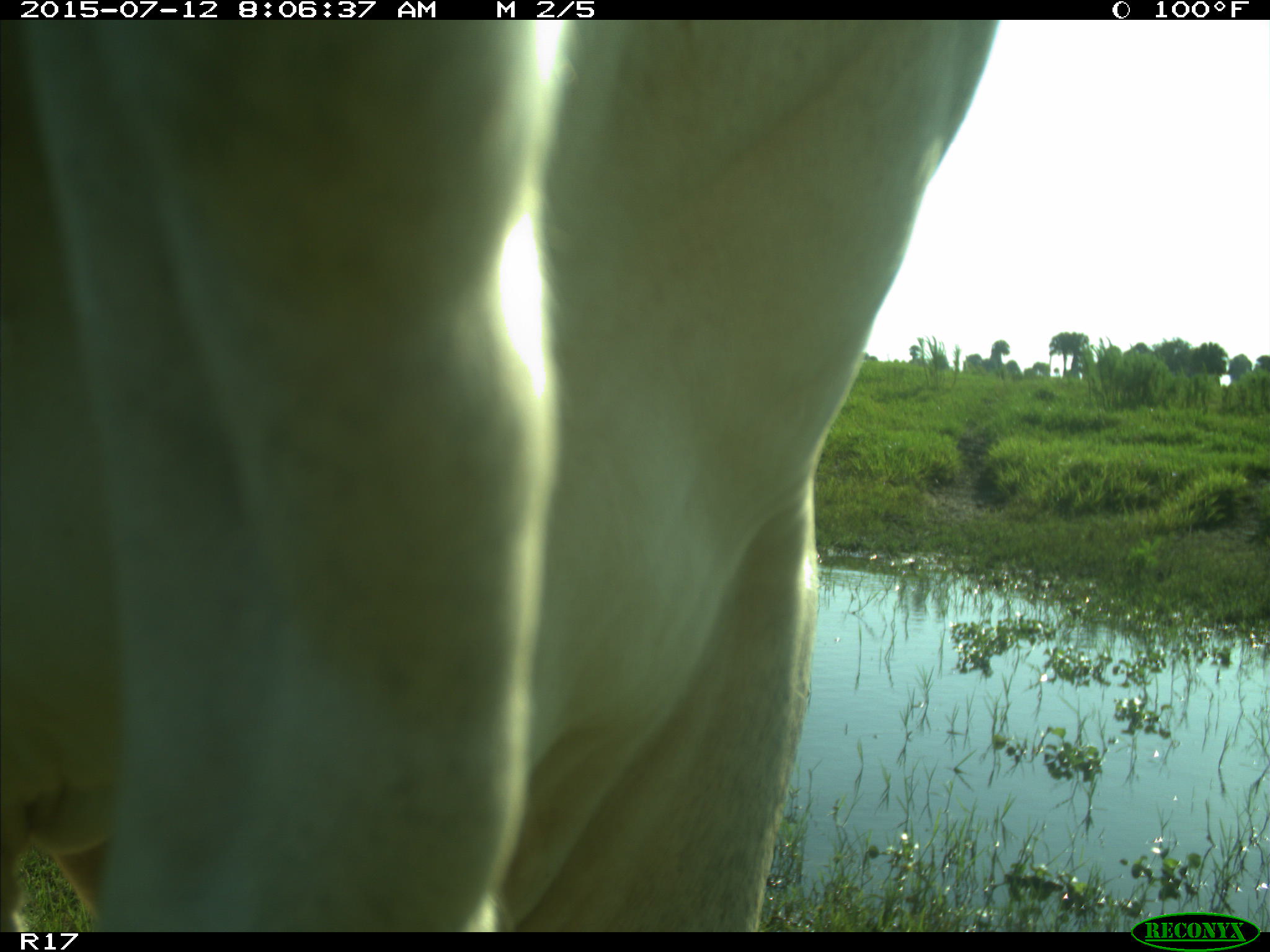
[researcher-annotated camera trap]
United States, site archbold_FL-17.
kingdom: Animalia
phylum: Chordata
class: Mammalia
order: Artiodactyla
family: Bovidae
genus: Bos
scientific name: Bos taurus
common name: domestic cow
Bos taurus (domestic cow).